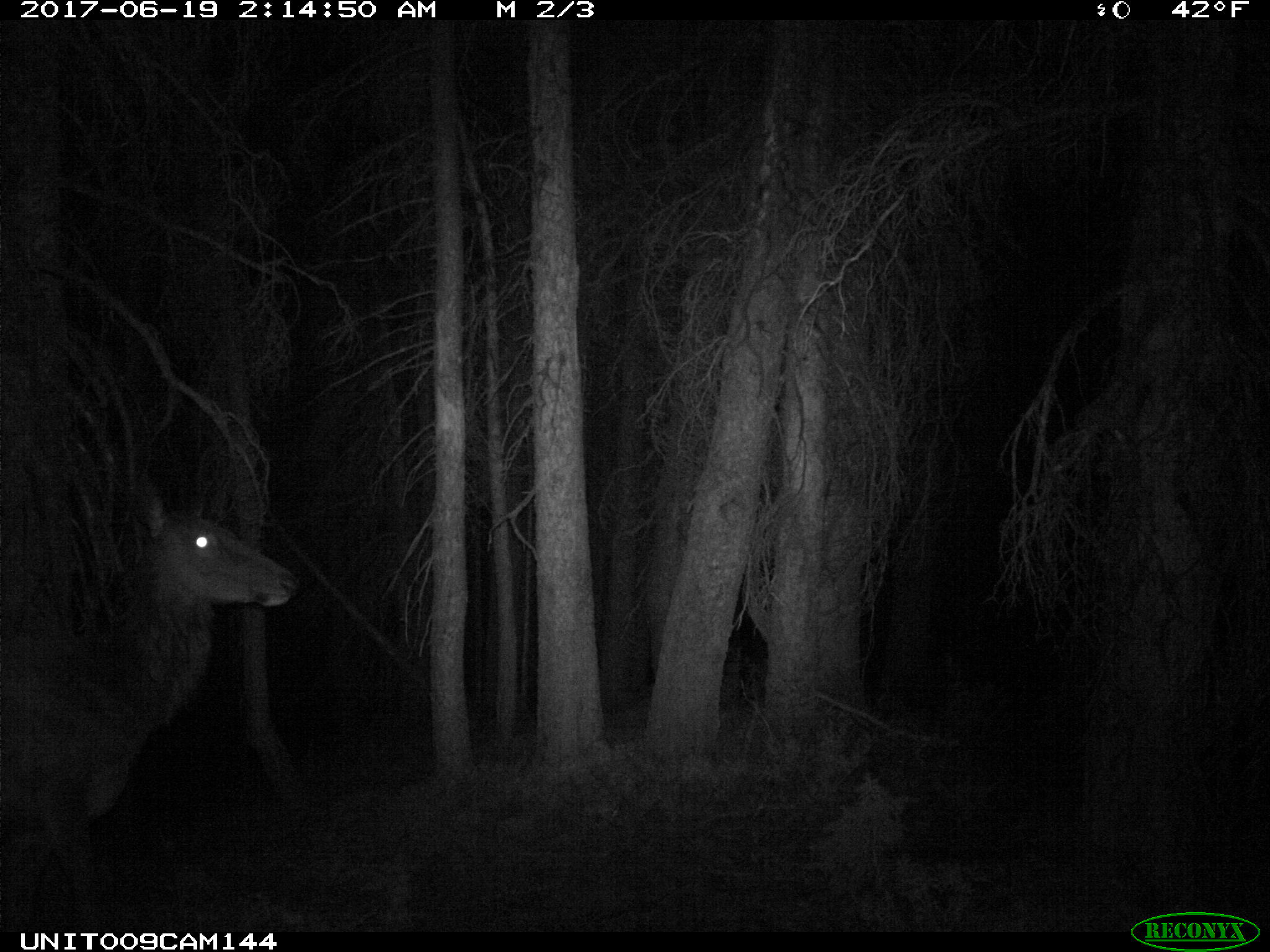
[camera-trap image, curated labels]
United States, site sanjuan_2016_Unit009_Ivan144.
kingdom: Animalia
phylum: Chordata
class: Mammalia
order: Artiodactyla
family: Cervidae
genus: Cervus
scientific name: Cervus elaphus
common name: red deer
Cervus elaphus (red deer).